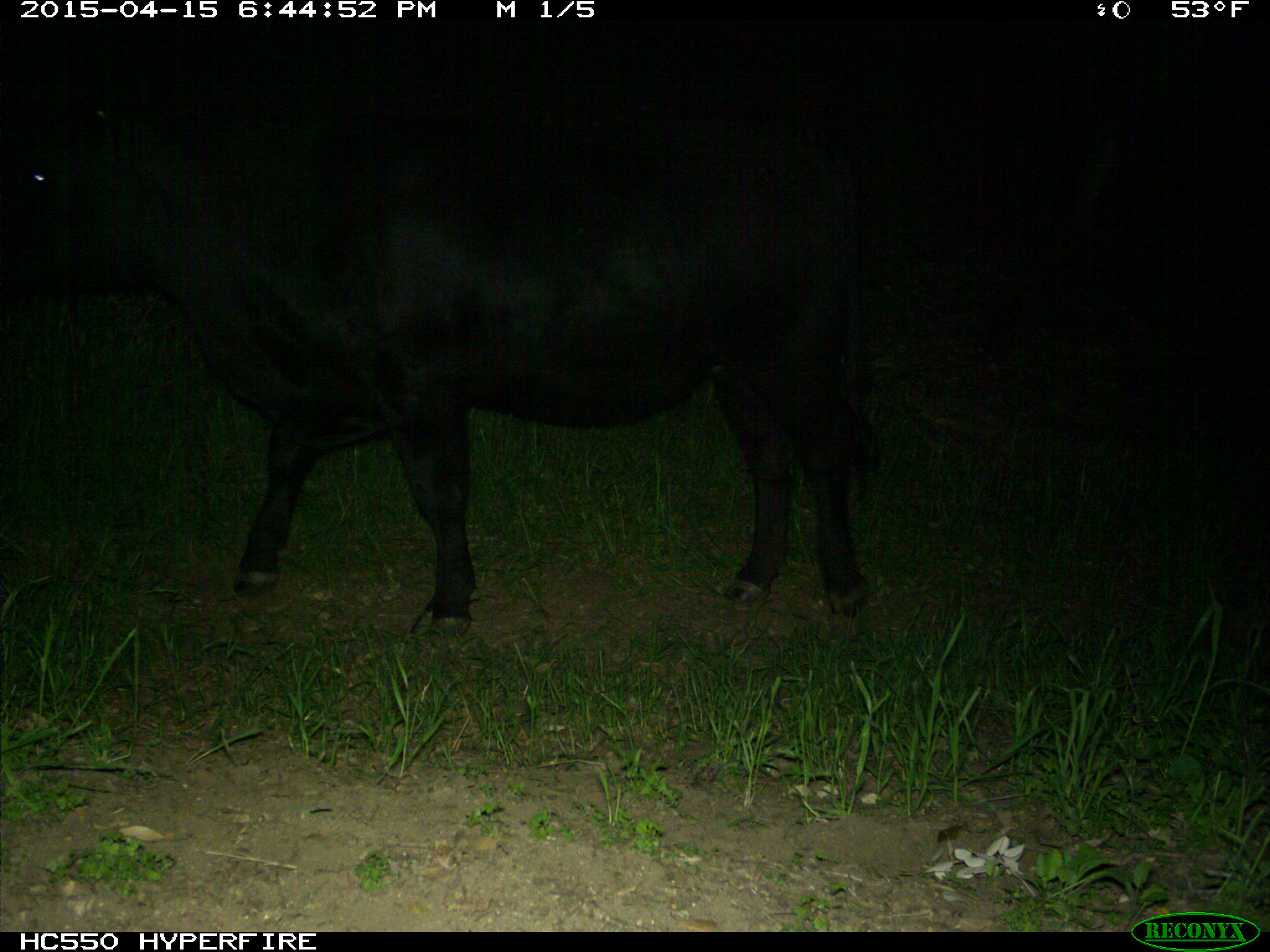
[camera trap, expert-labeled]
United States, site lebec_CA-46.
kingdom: Animalia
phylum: Chordata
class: Mammalia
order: Artiodactyla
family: Bovidae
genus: Bos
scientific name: Bos taurus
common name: domestic cow